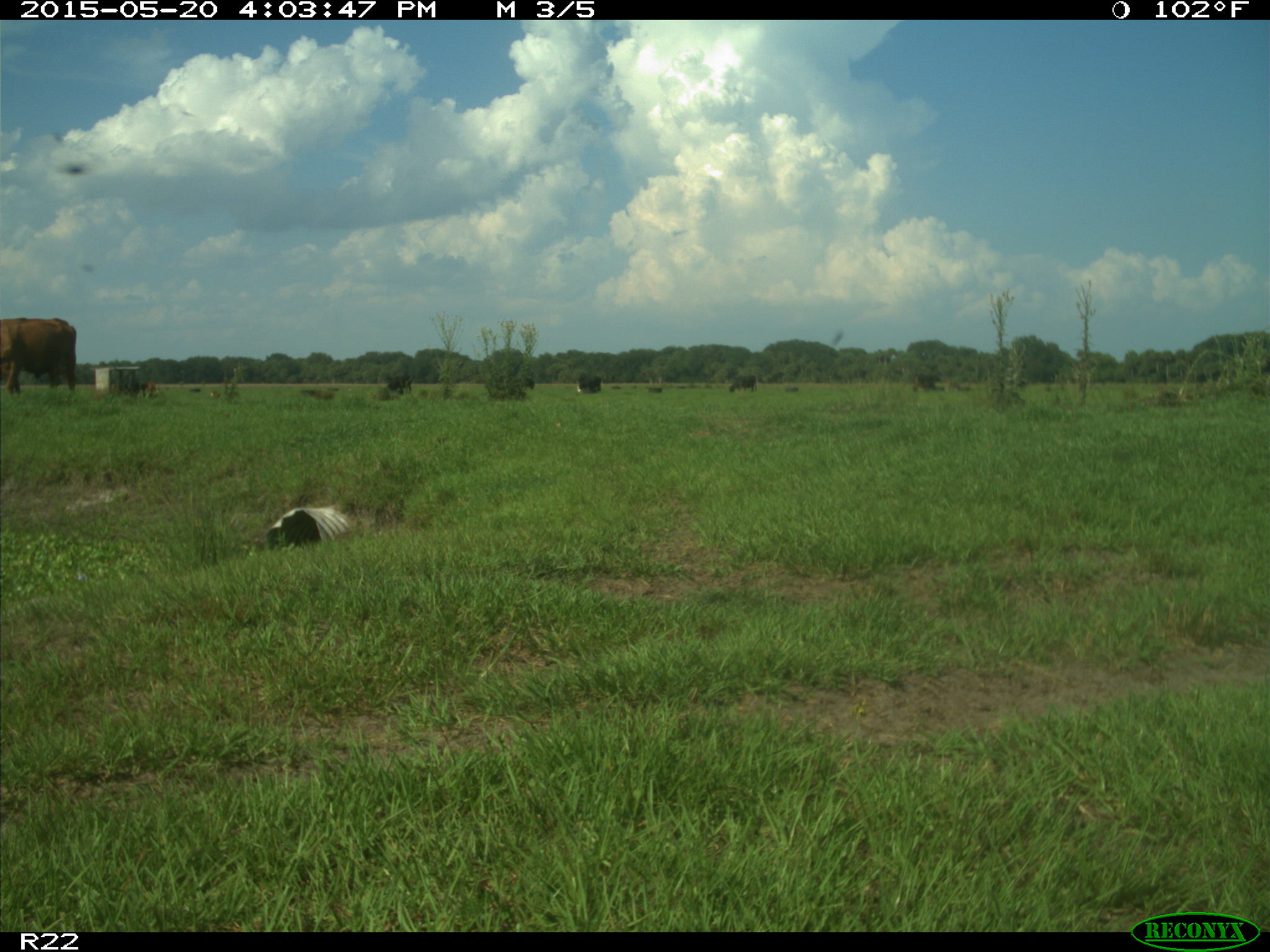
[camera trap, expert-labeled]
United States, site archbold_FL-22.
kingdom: Animalia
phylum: Chordata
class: Mammalia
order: Artiodactyla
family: Bovidae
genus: Bos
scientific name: Bos taurus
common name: domestic cow